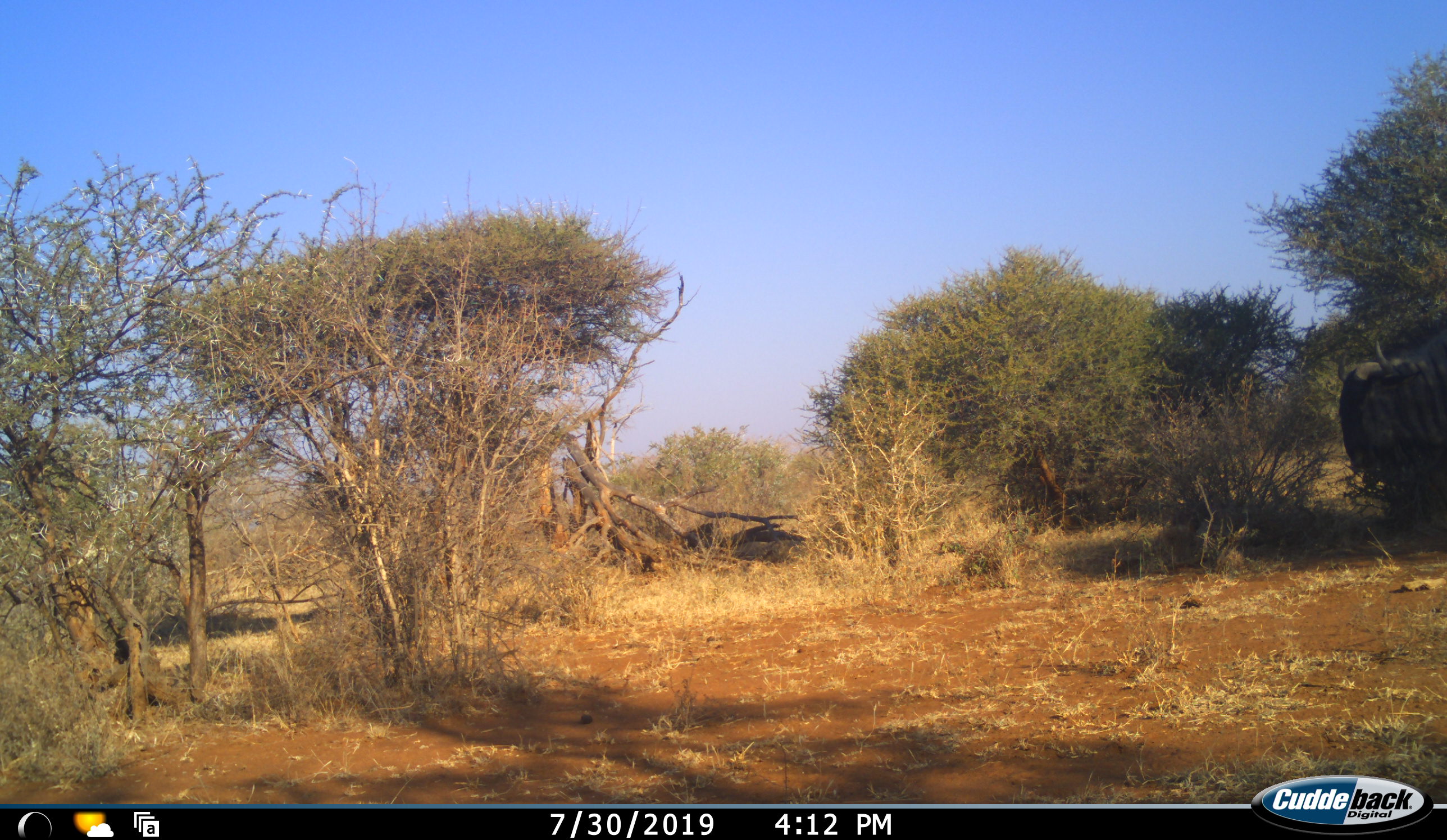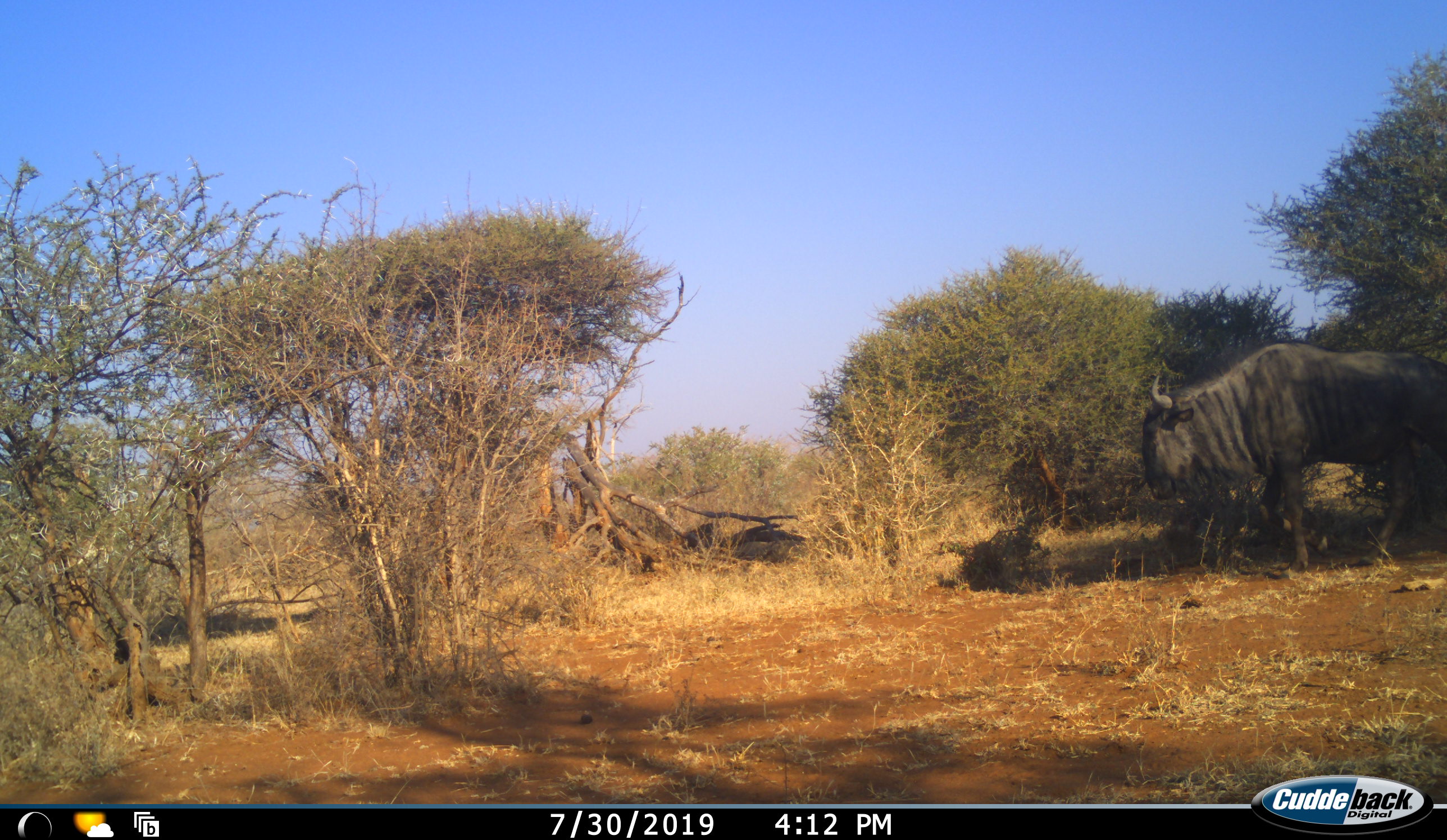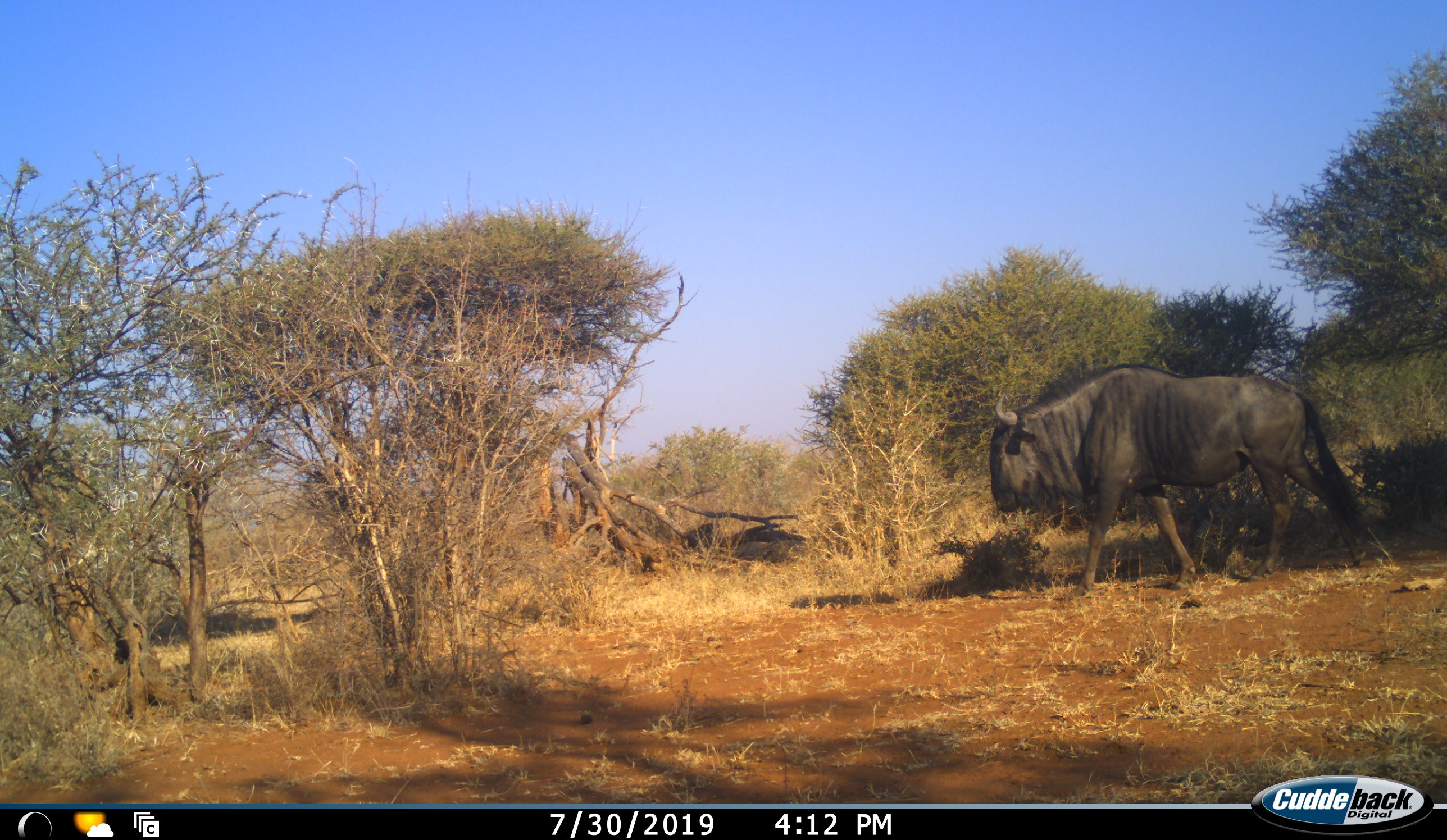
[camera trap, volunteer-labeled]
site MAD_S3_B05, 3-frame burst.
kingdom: Animalia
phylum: Chordata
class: Mammalia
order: Artiodactyla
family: Bovidae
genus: Connochaetes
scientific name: Connochaetes taurinus taurinus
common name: blue wildebeest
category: wildebeestblue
Wildebeestblue (blue wildebeest) (Connochaetes taurinus taurinus), count 1. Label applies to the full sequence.